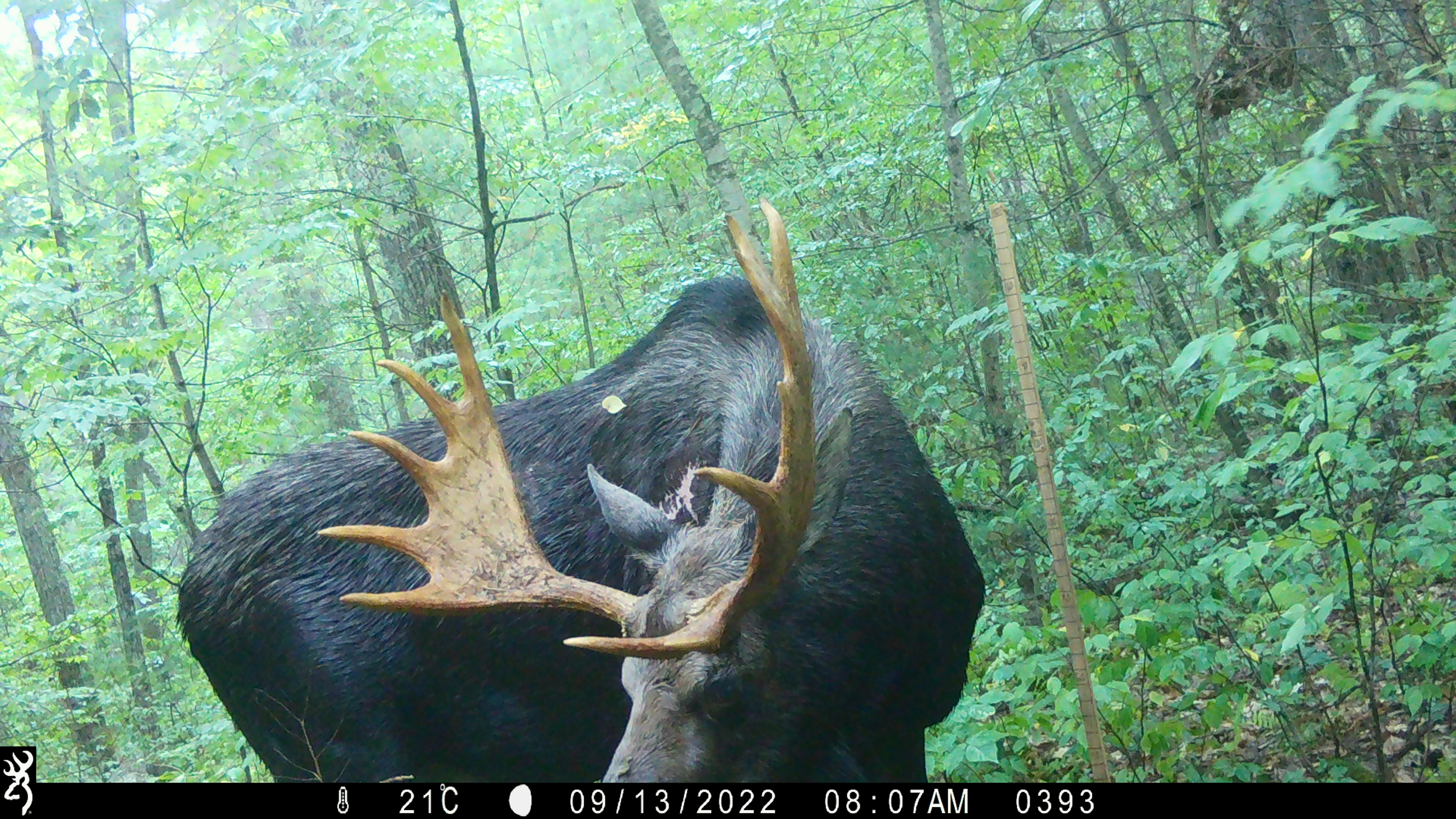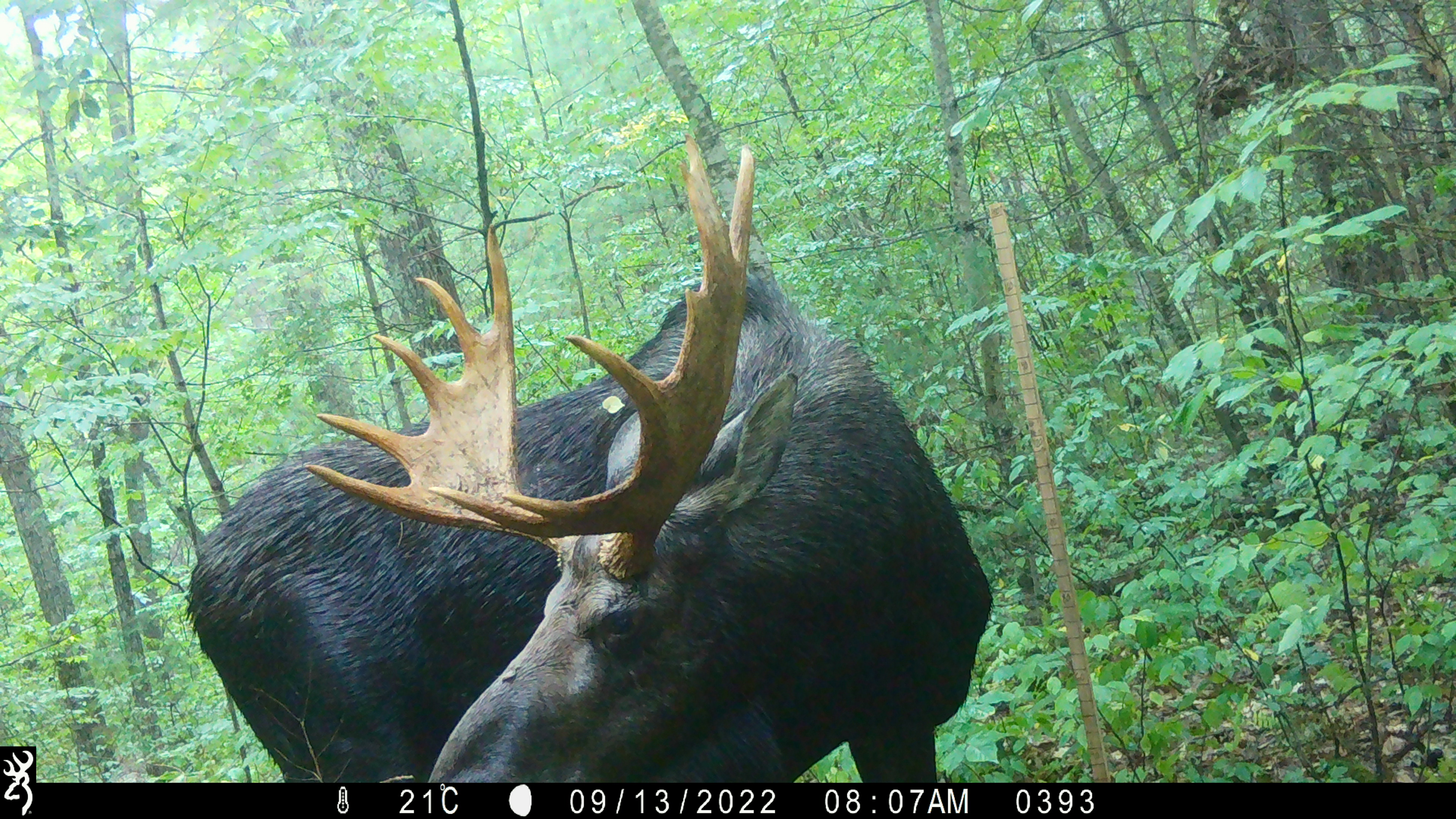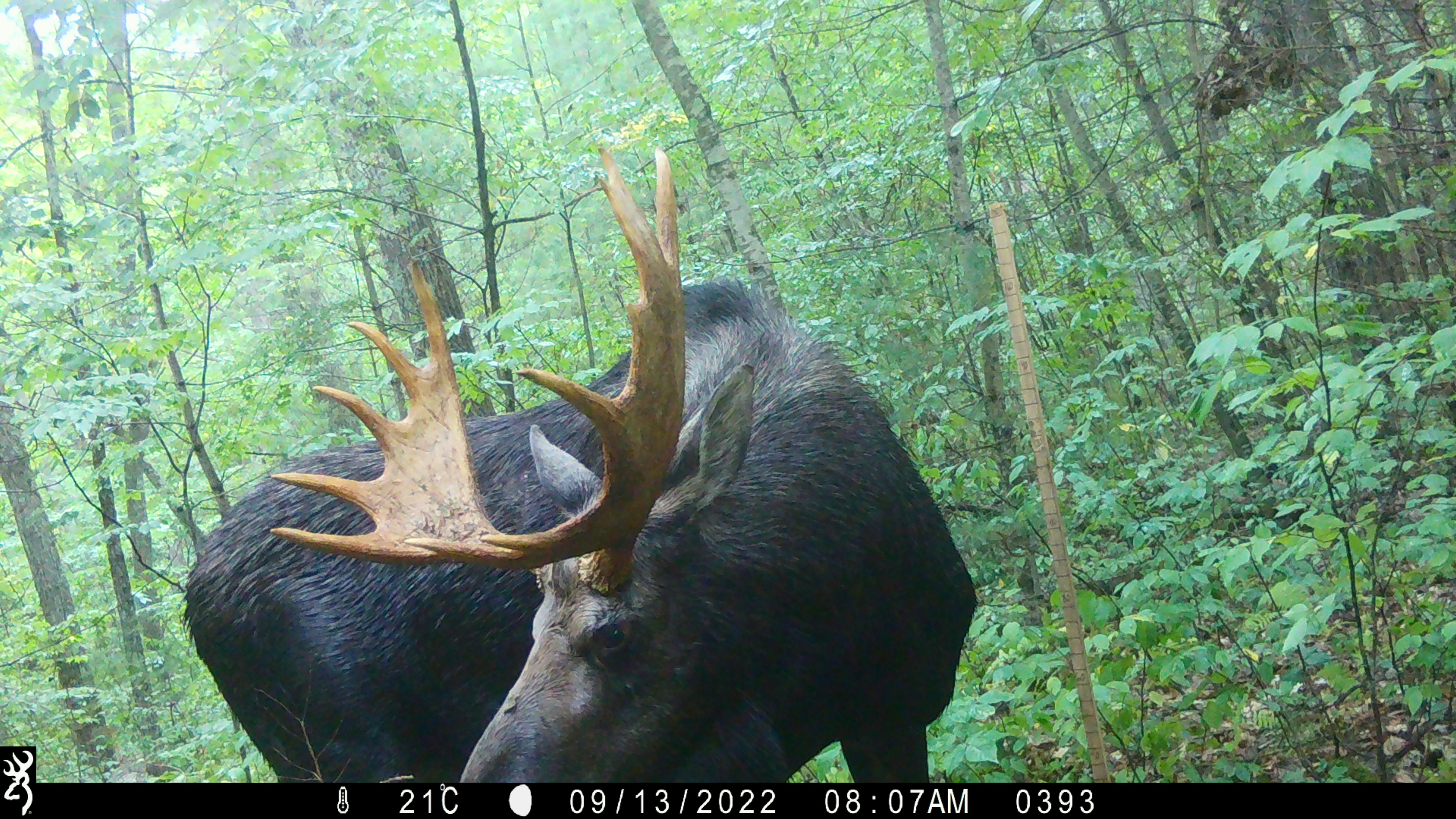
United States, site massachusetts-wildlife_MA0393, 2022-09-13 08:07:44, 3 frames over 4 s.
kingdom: Animalia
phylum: Chordata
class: Mammalia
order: Artiodactyla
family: Cervidae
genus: Alces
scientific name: Alces alces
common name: moose